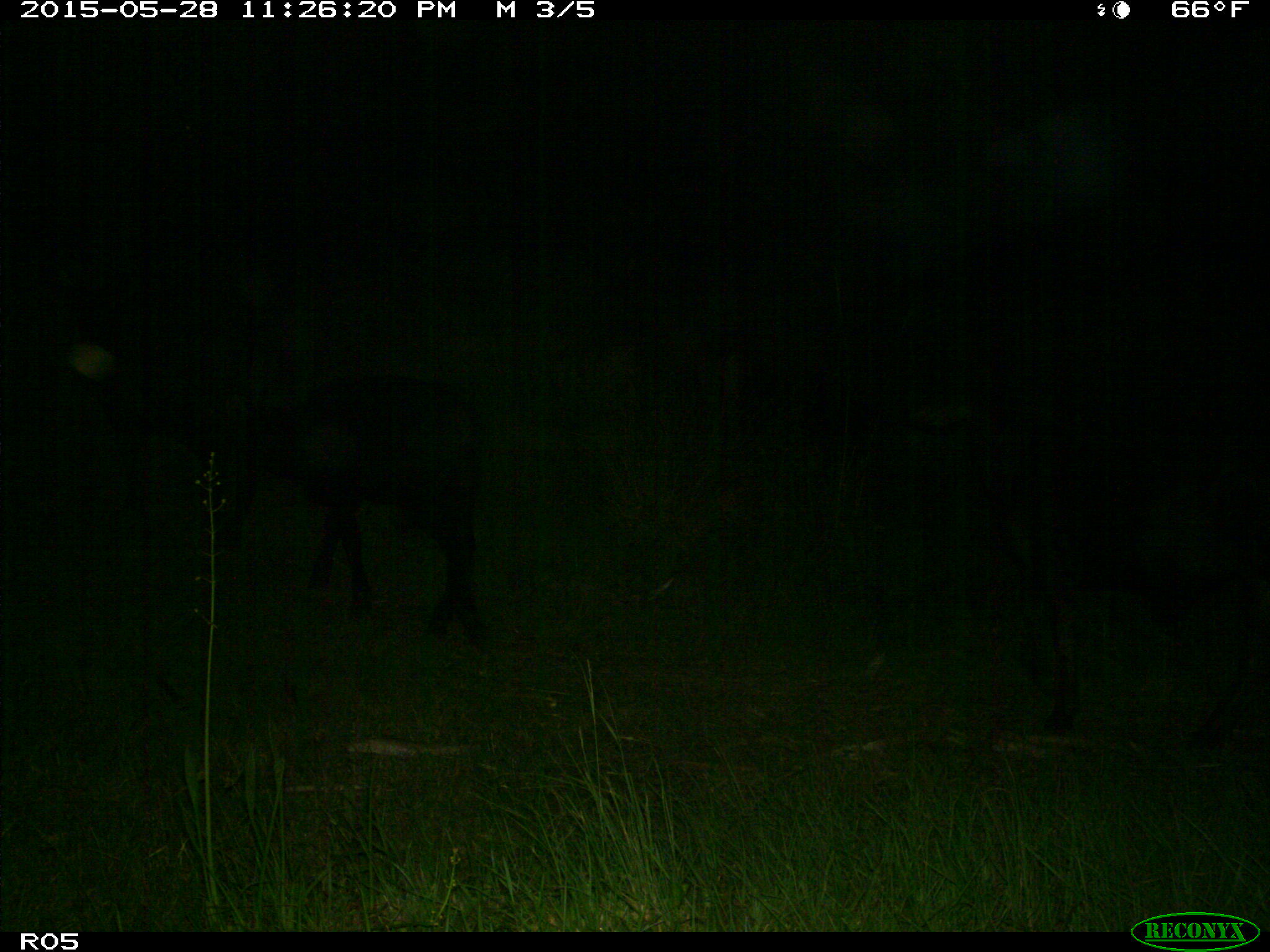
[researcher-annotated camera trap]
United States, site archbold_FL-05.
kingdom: Animalia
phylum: Chordata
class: Mammalia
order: Artiodactyla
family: Bovidae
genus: Bos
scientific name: Bos taurus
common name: domestic cow